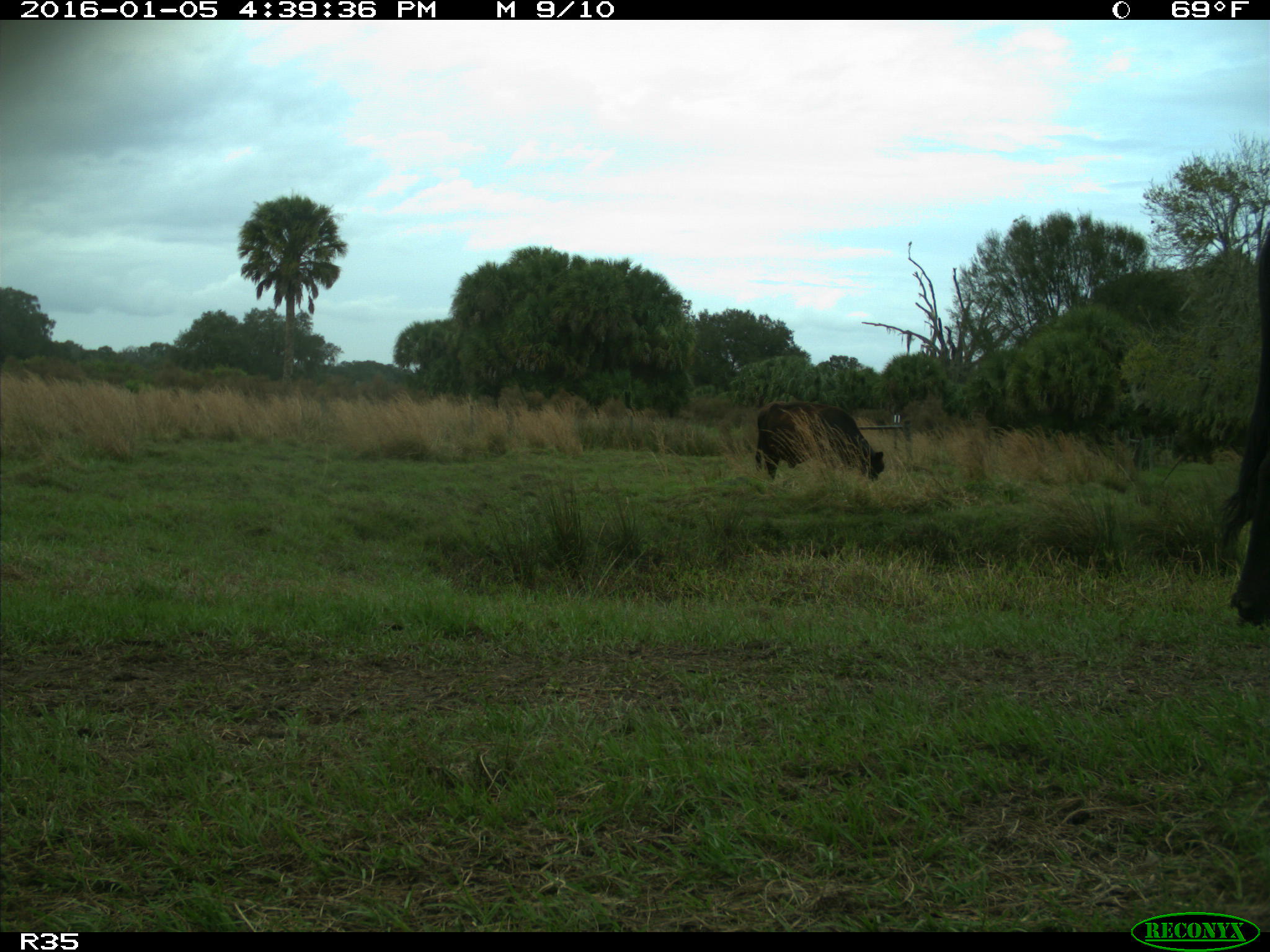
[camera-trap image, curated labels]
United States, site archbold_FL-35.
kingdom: Animalia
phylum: Chordata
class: Mammalia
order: Artiodactyla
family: Bovidae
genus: Bos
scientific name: Bos taurus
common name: domestic cow